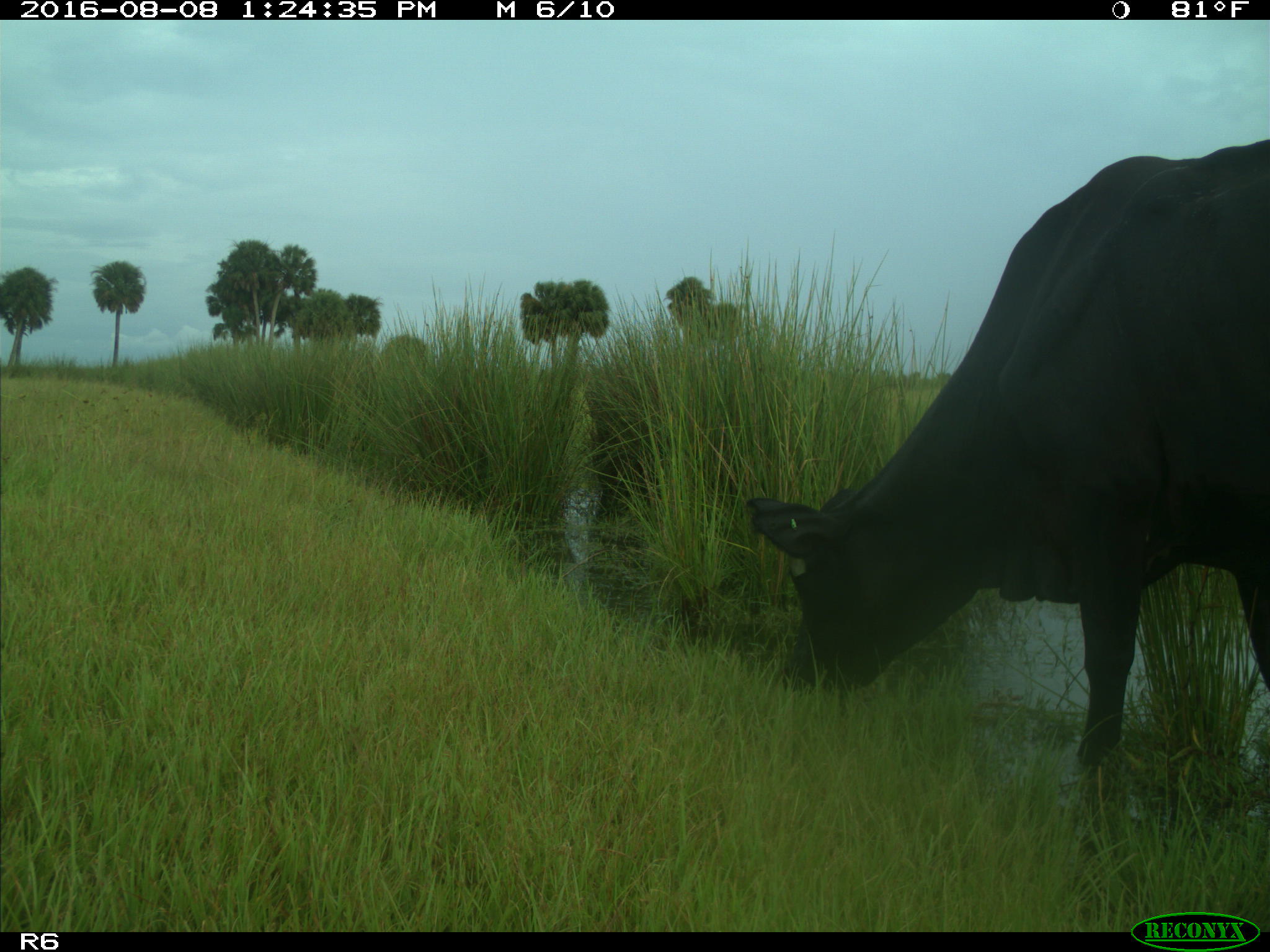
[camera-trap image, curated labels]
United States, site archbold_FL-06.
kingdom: Animalia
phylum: Chordata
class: Mammalia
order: Artiodactyla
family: Bovidae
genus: Bos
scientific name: Bos taurus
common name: domestic cow